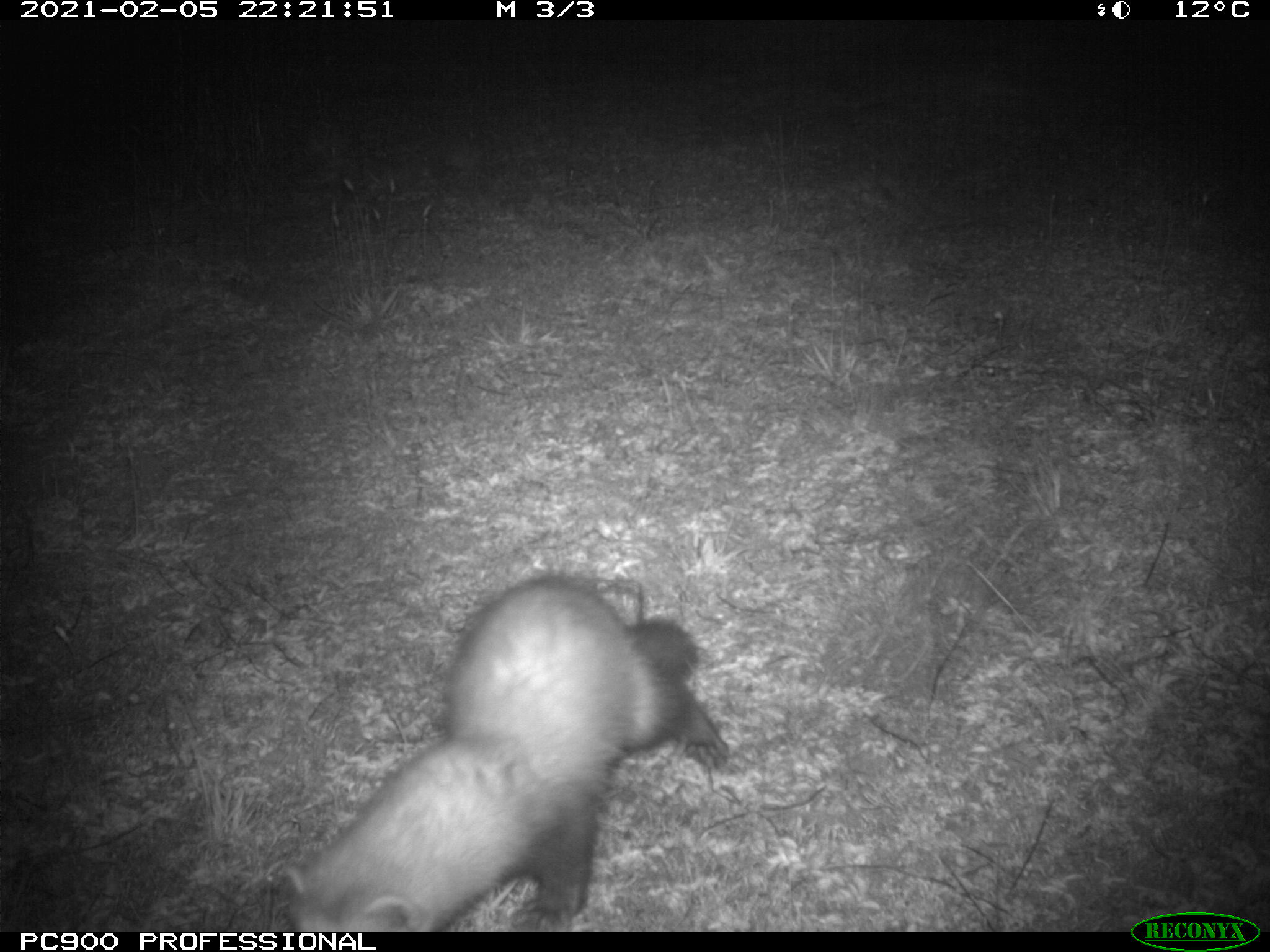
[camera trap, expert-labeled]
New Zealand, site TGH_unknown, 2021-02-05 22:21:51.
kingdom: Animalia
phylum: Chordata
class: Mammalia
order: Carnivora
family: Mustelidae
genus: Mustela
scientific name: Mustela furo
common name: ferret